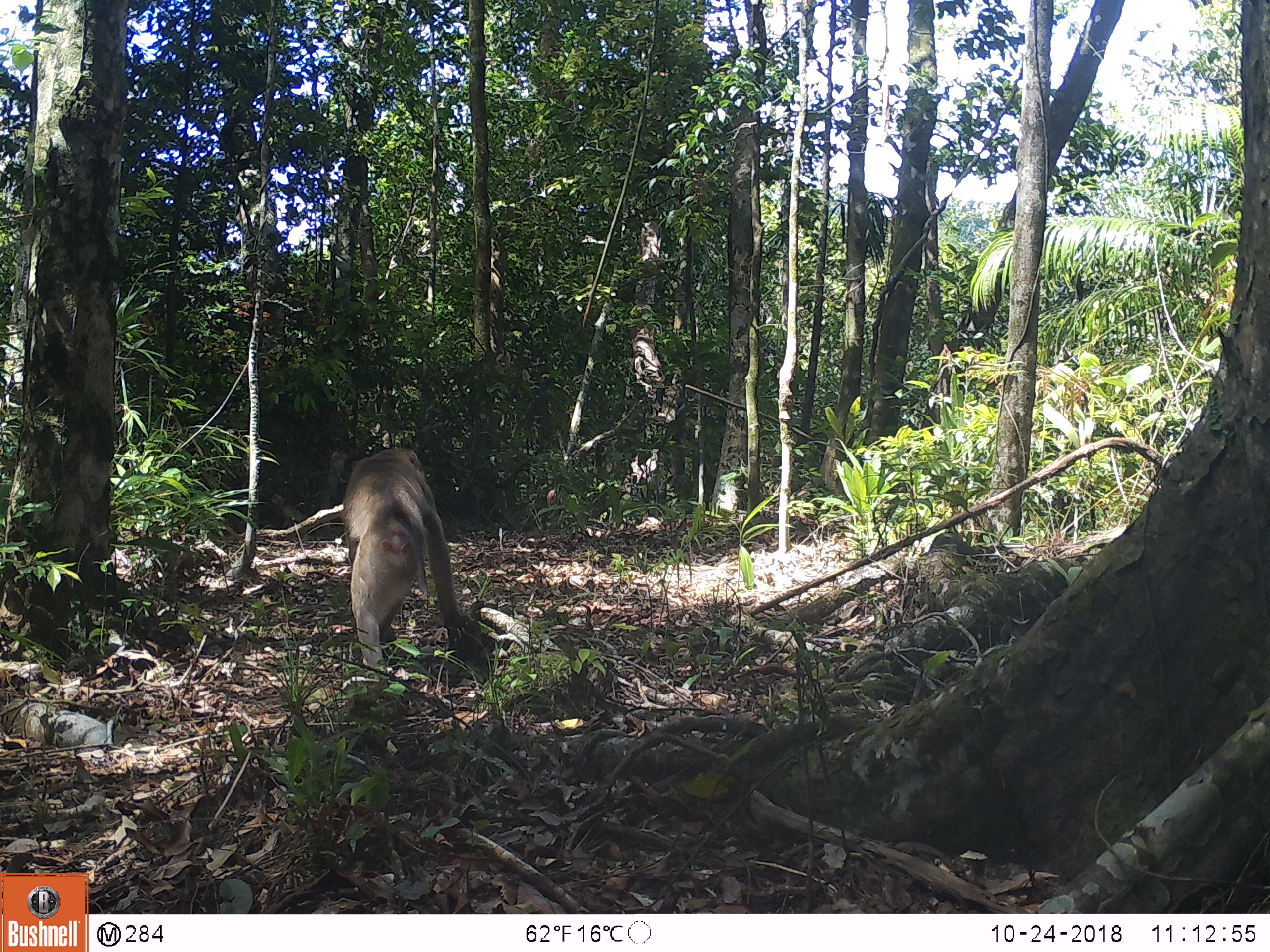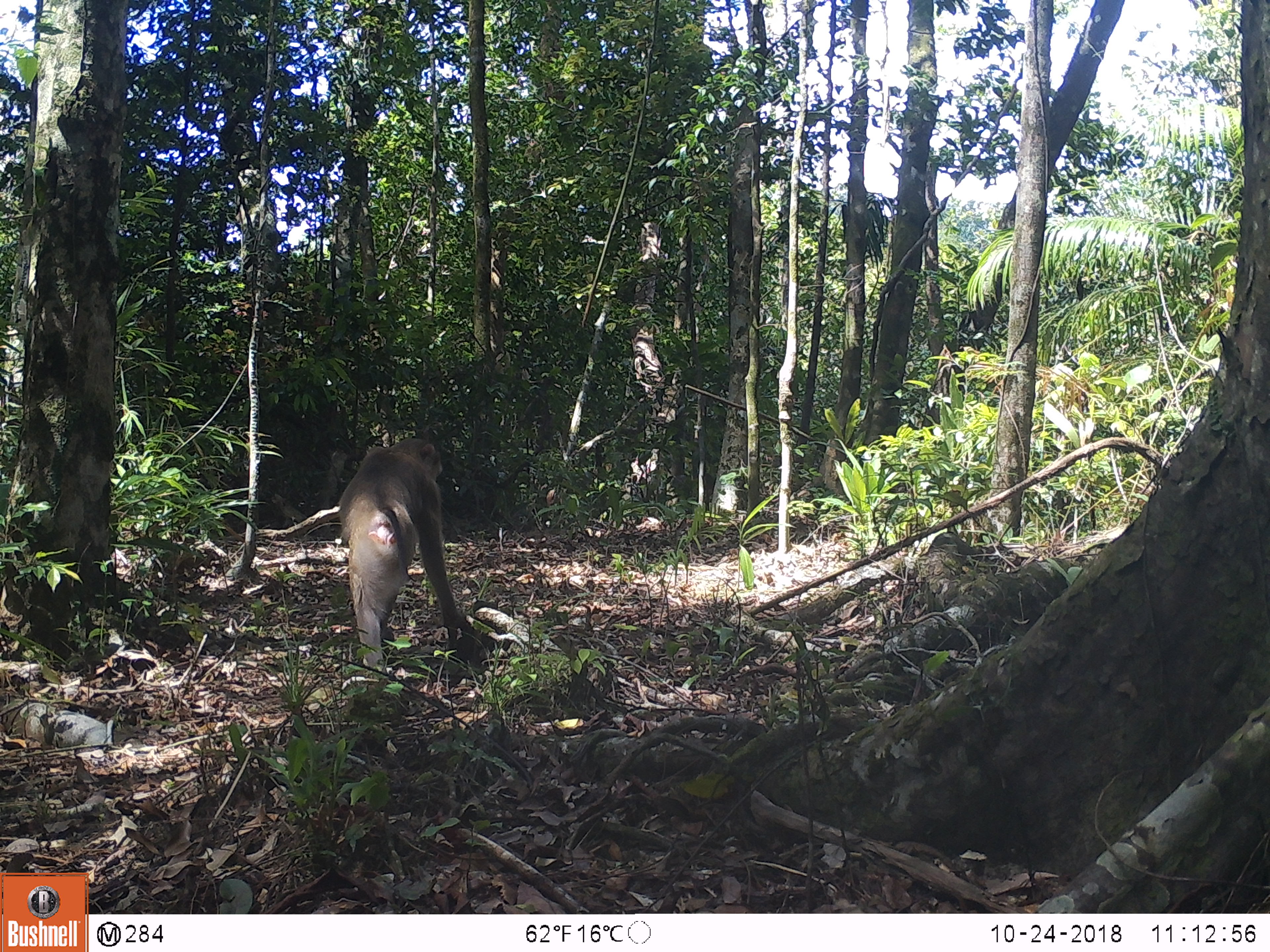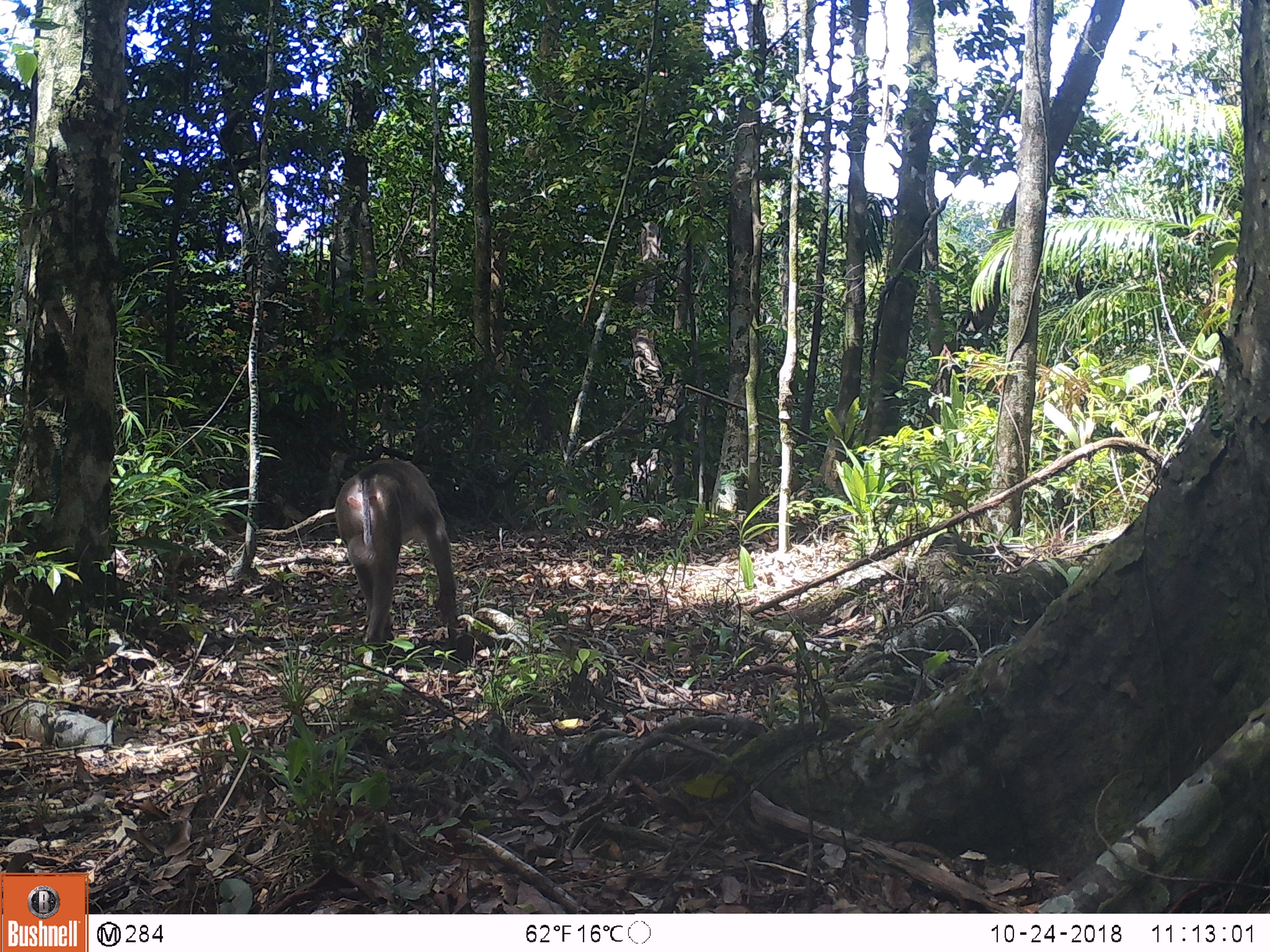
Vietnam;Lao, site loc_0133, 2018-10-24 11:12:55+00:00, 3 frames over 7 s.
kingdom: Animalia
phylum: Chordata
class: Mammalia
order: Primates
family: Cercopithecidae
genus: Macaca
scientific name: Macaca nemestrina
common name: pig-tailed macaque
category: pig tailed macaque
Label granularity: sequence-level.